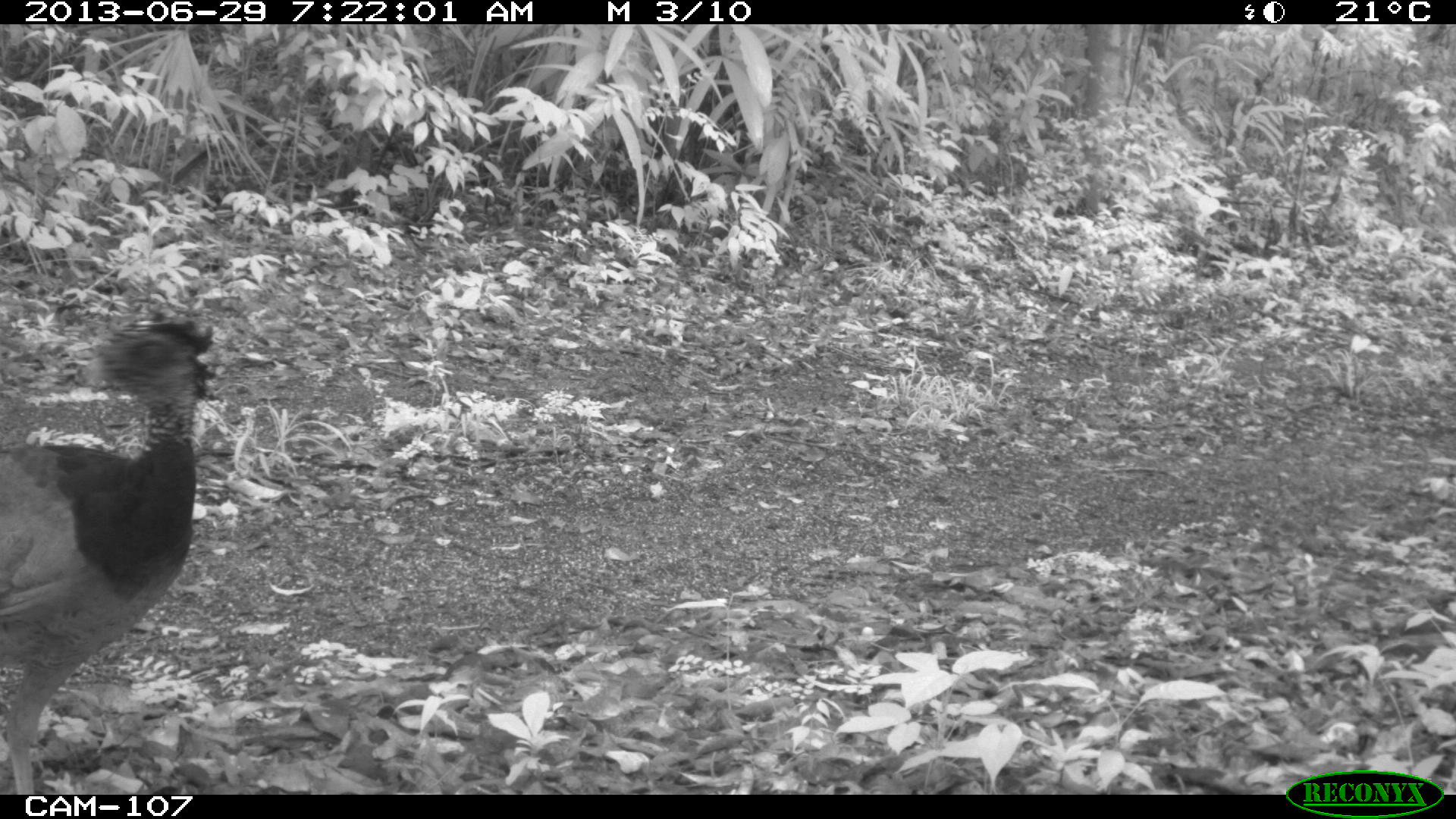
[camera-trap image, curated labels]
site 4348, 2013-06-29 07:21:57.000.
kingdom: Animalia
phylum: Chordata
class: Aves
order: Galliformes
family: Cracidae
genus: Crax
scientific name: Crax rubra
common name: great curassow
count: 3